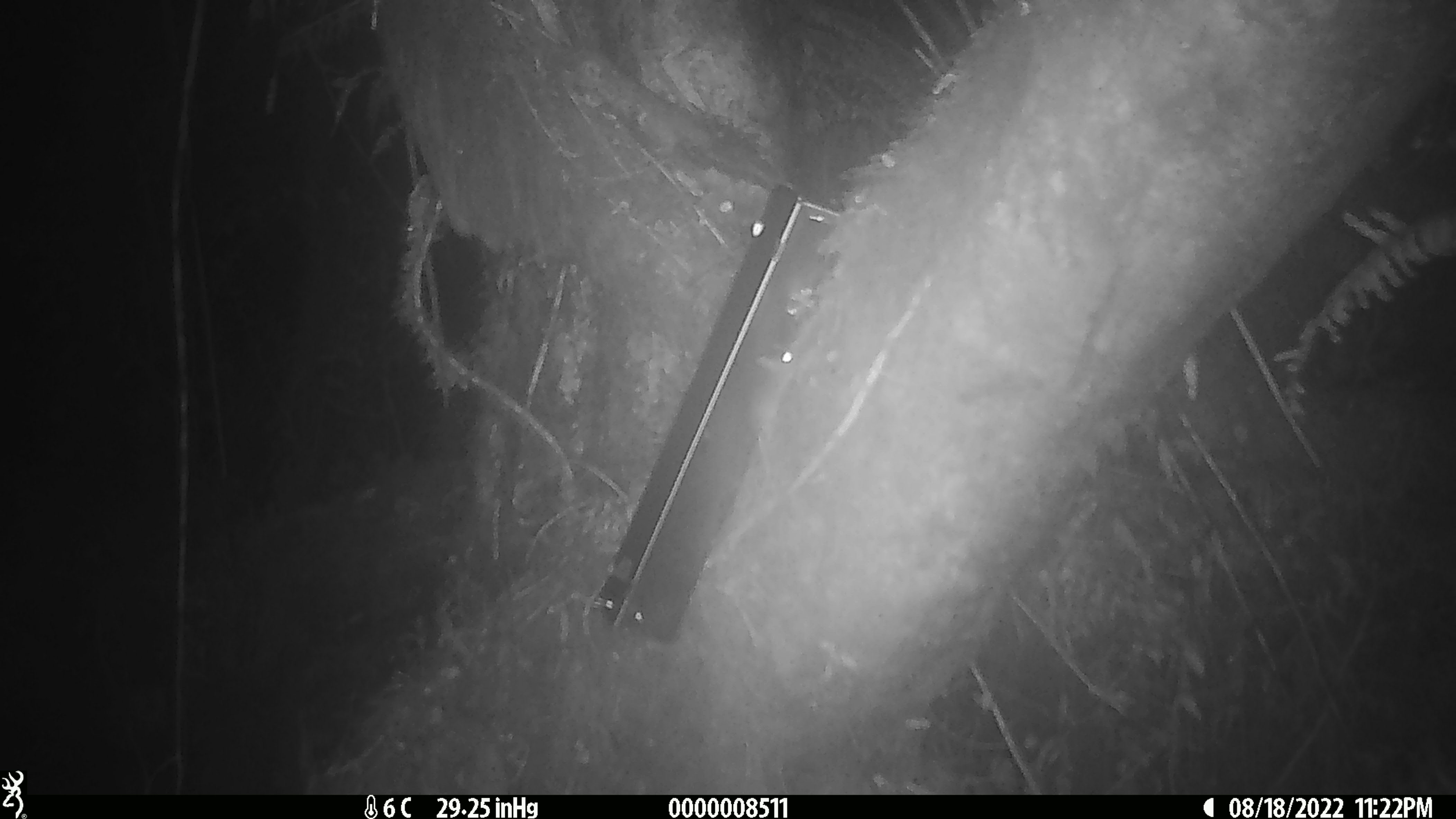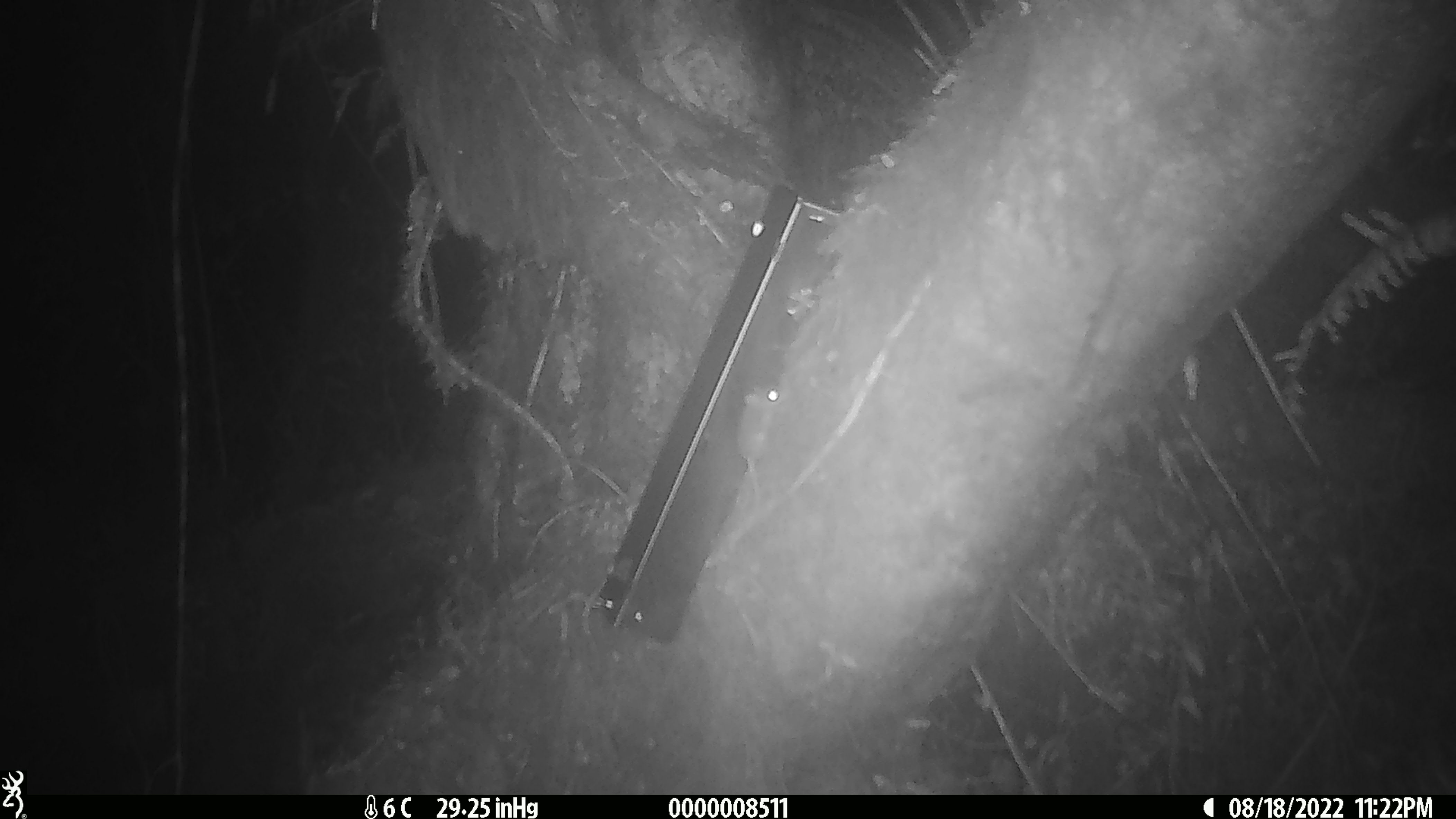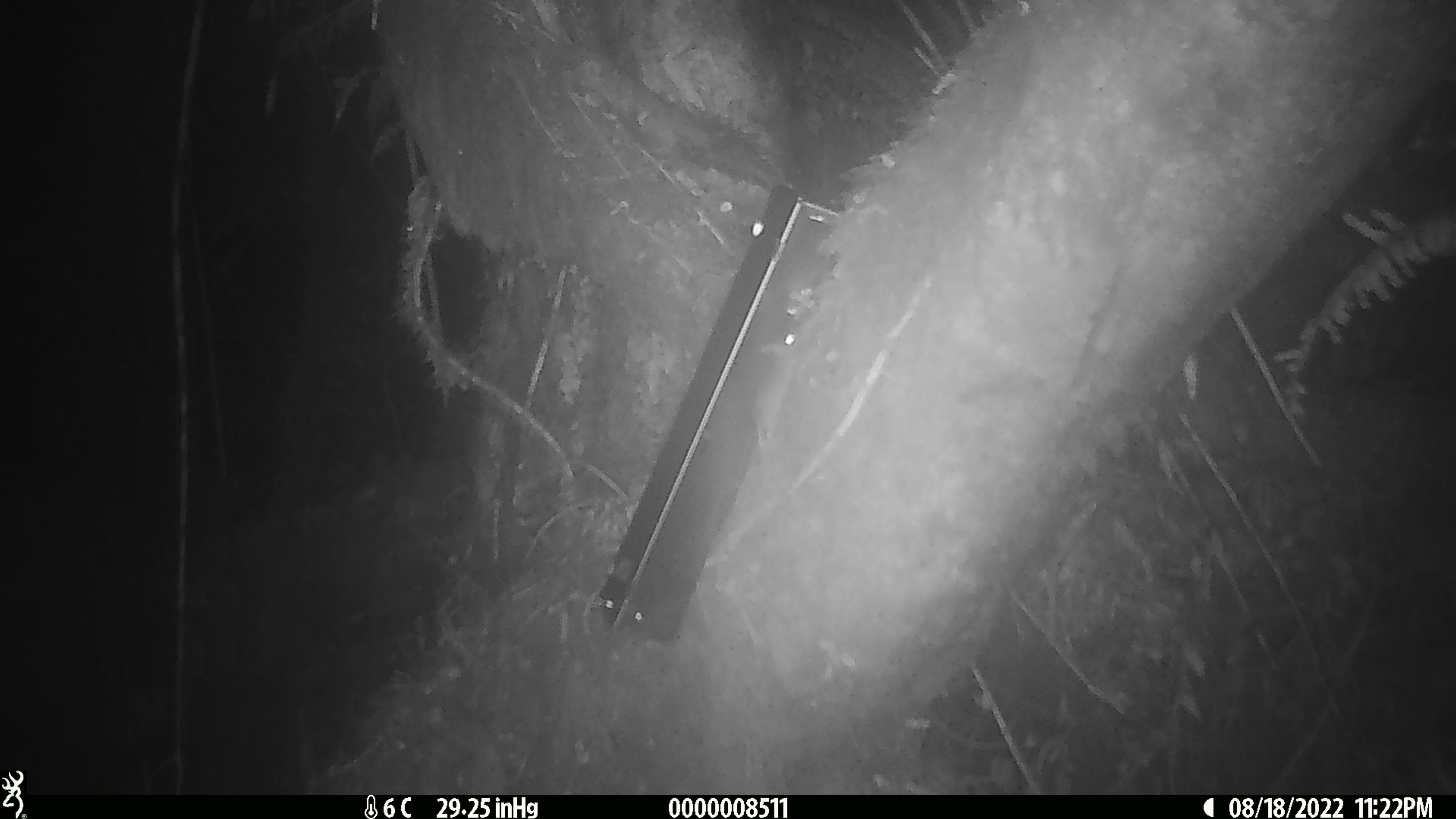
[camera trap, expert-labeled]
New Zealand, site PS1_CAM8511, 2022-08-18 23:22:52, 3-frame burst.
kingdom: Animalia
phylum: Chordata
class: Mammalia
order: Rodentia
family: Muridae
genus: Mus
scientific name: Mus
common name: mouse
Mouse (Mus).